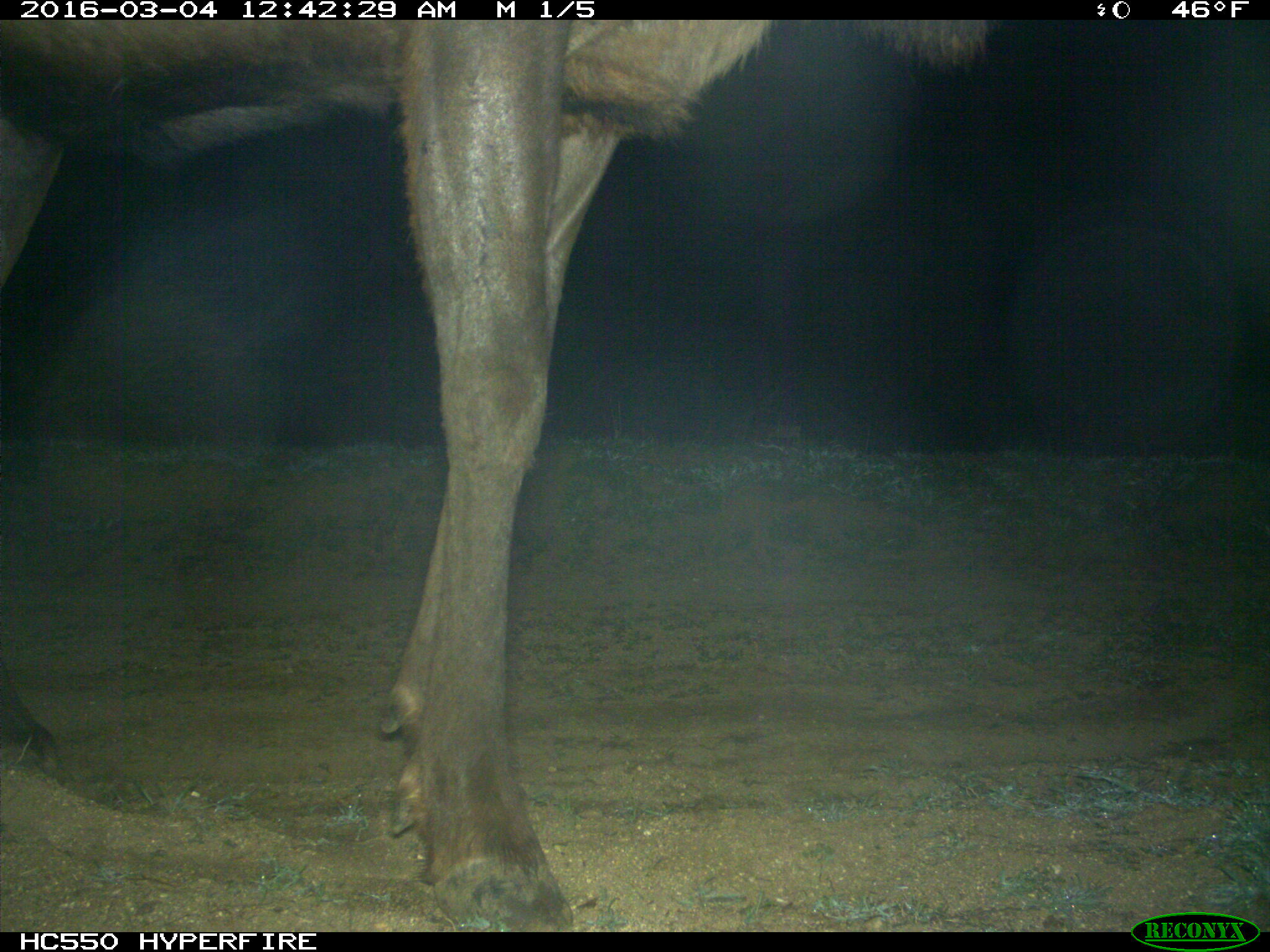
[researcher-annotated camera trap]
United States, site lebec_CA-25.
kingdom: Animalia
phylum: Chordata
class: Mammalia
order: Artiodactyla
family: Cervidae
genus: Cervus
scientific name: Cervus canadensis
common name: elk